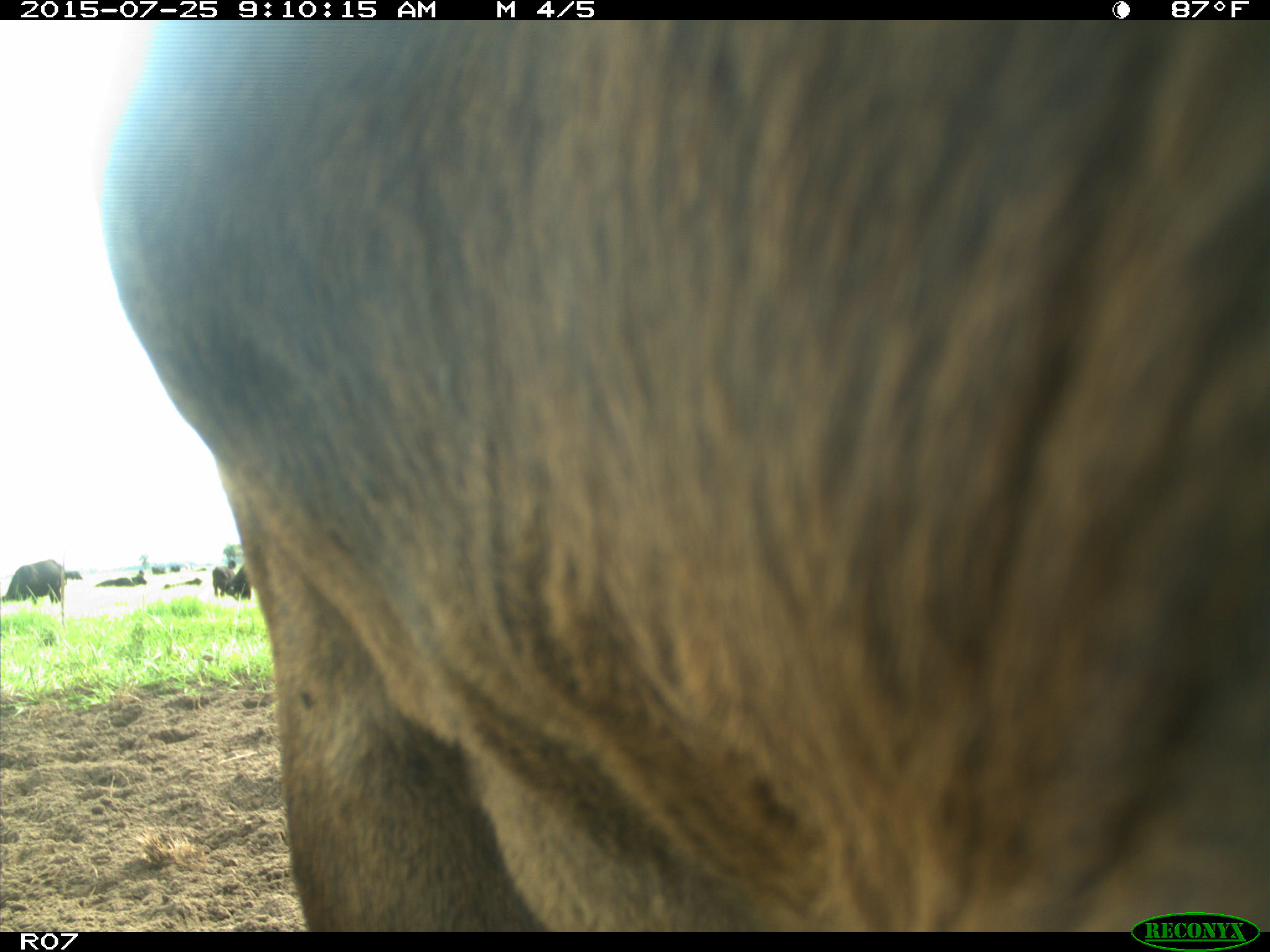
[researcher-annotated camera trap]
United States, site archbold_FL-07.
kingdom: Animalia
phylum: Chordata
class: Mammalia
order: Artiodactyla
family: Bovidae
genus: Bos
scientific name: Bos taurus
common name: domestic cow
Bos taurus (domestic cow).